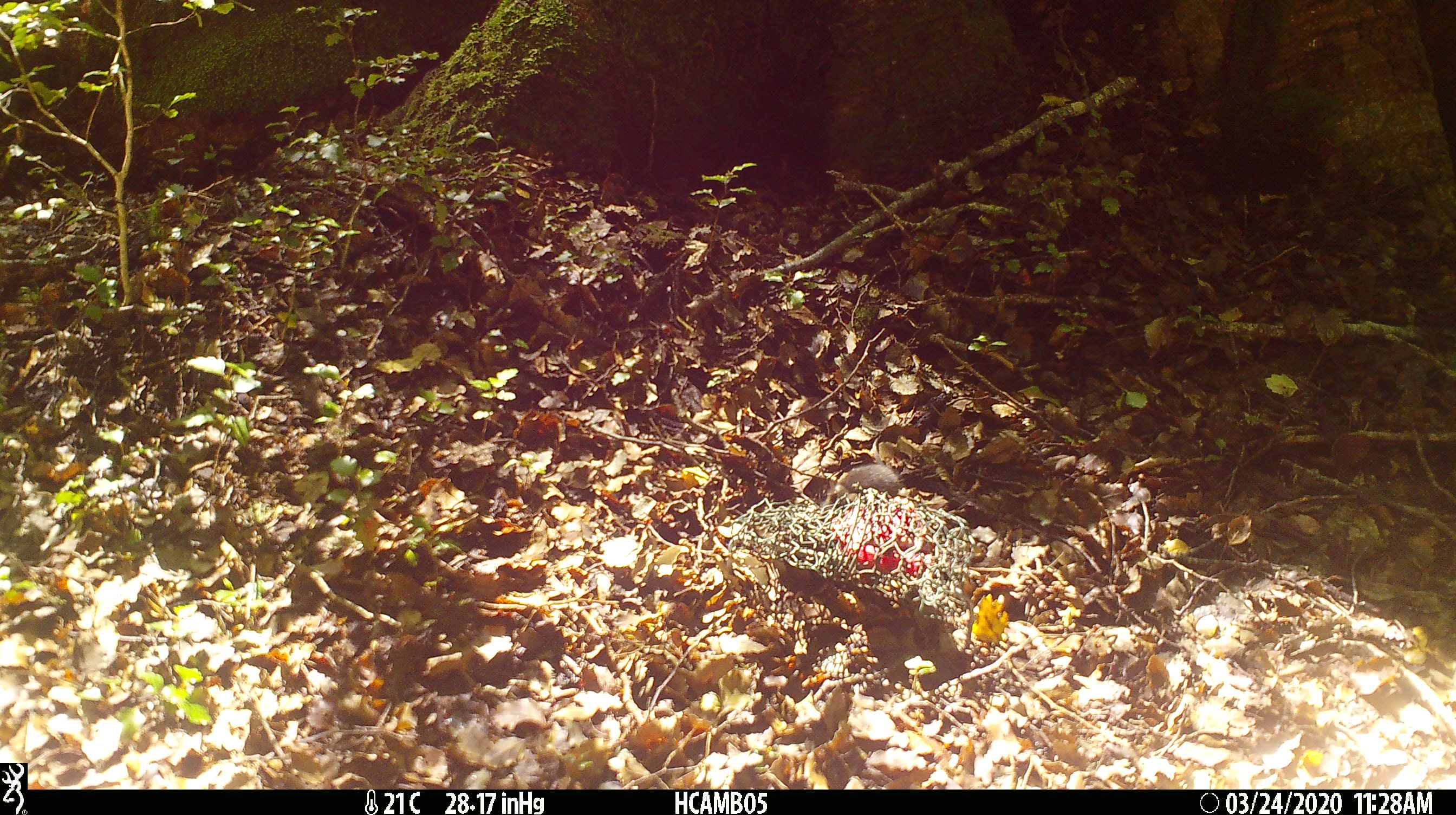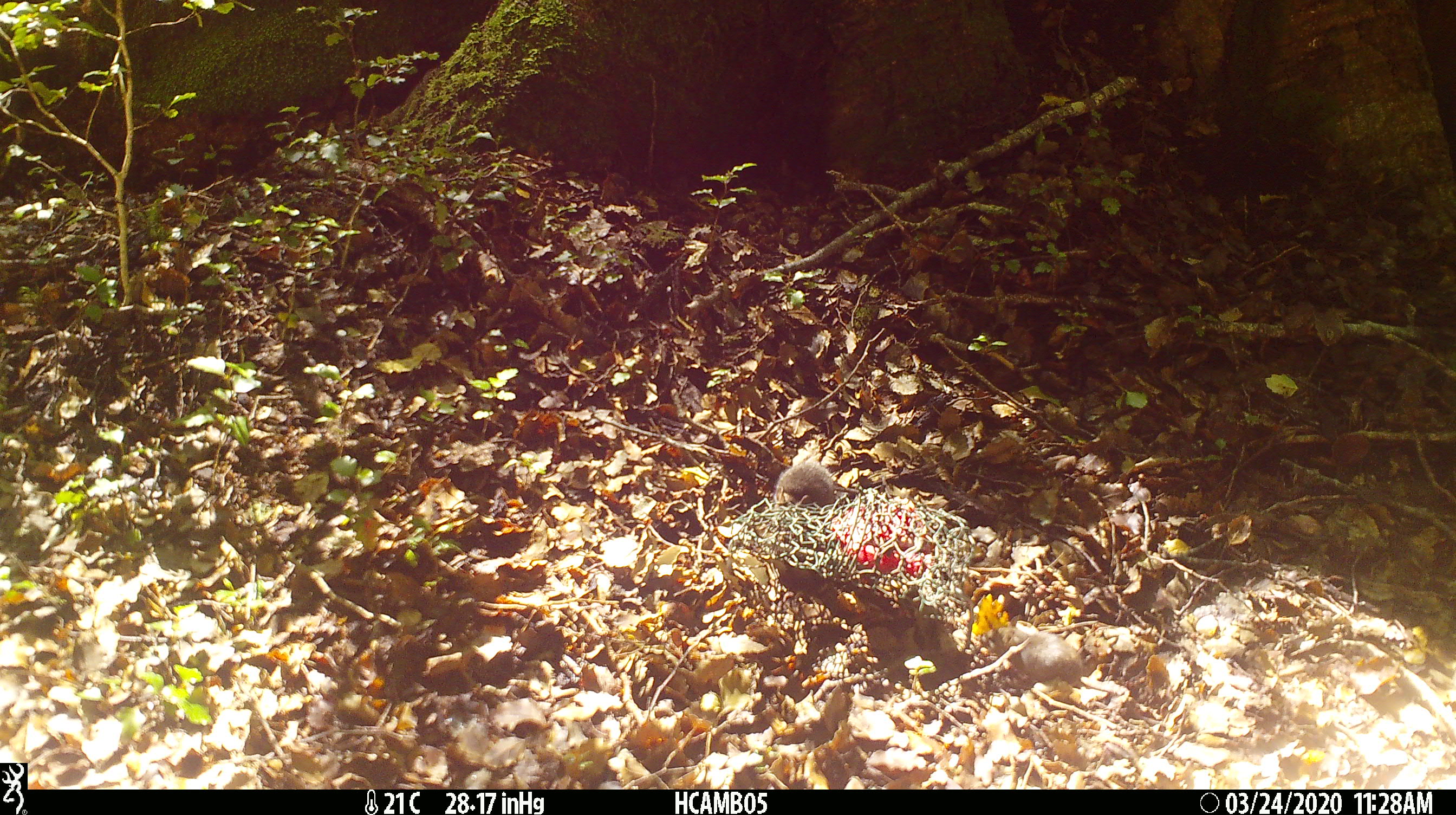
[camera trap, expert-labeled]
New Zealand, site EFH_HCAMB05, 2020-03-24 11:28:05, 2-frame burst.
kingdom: Animalia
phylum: Chordata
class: Mammalia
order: Rodentia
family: Muridae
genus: Mus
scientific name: Mus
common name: mouse